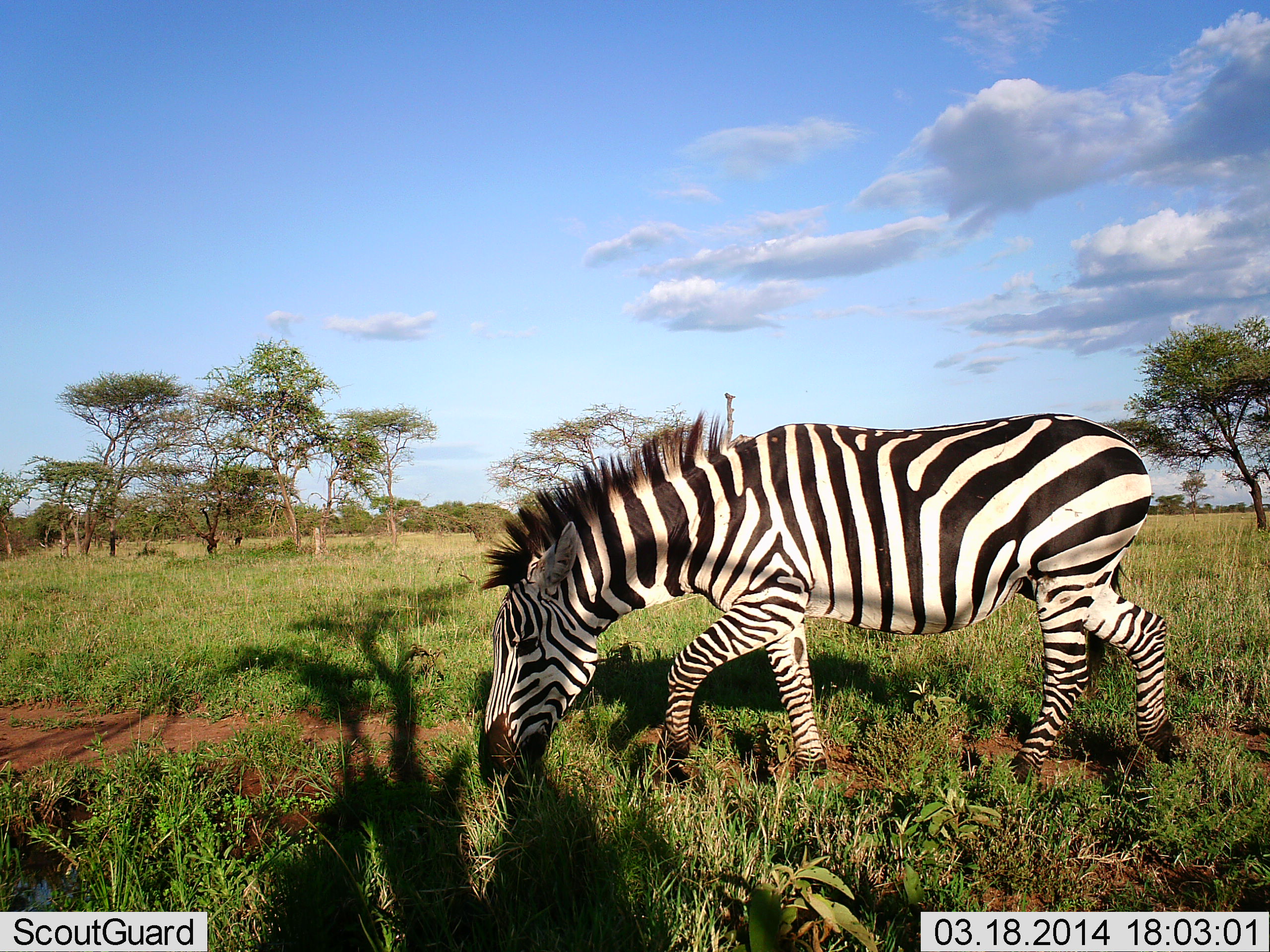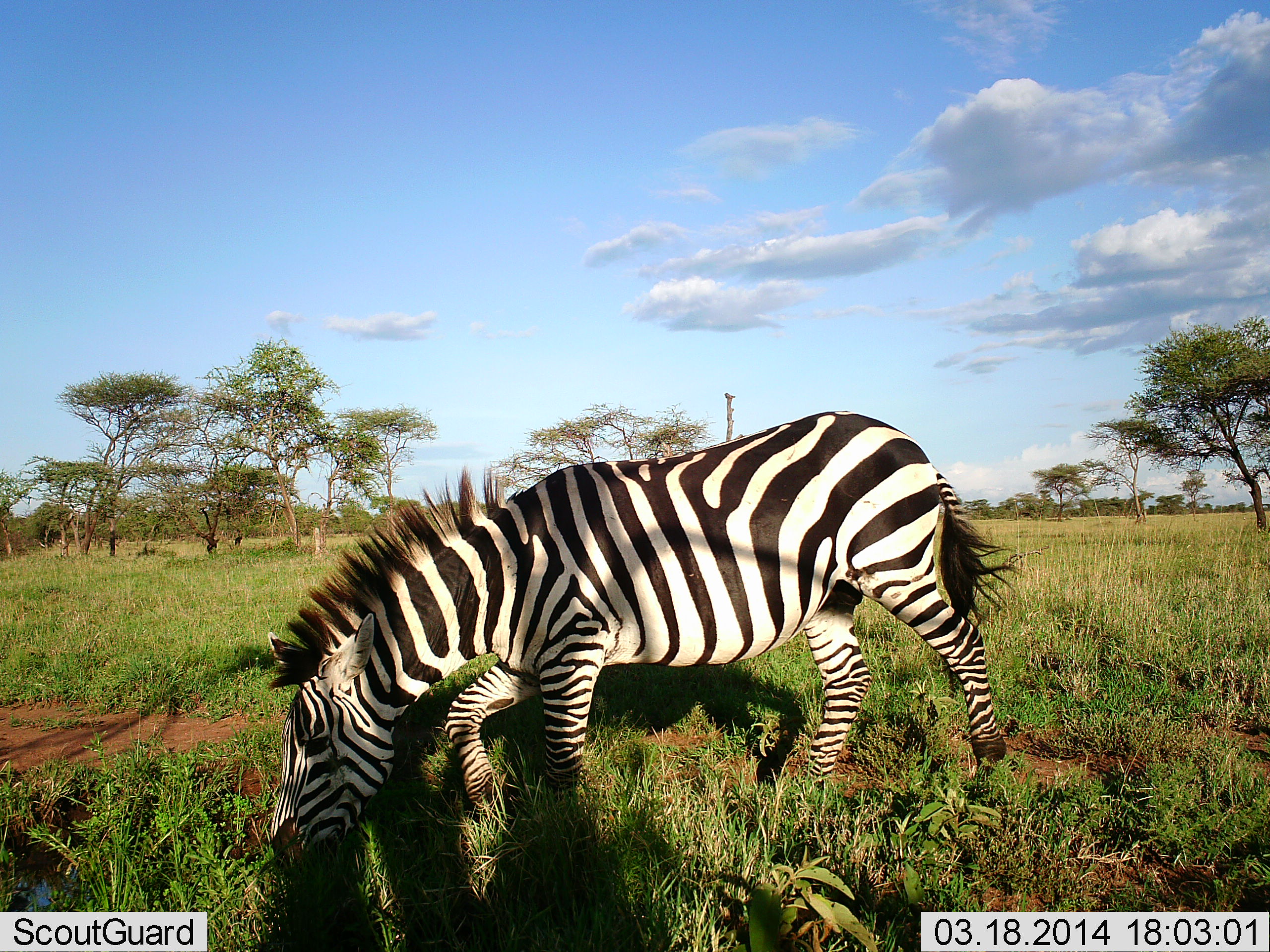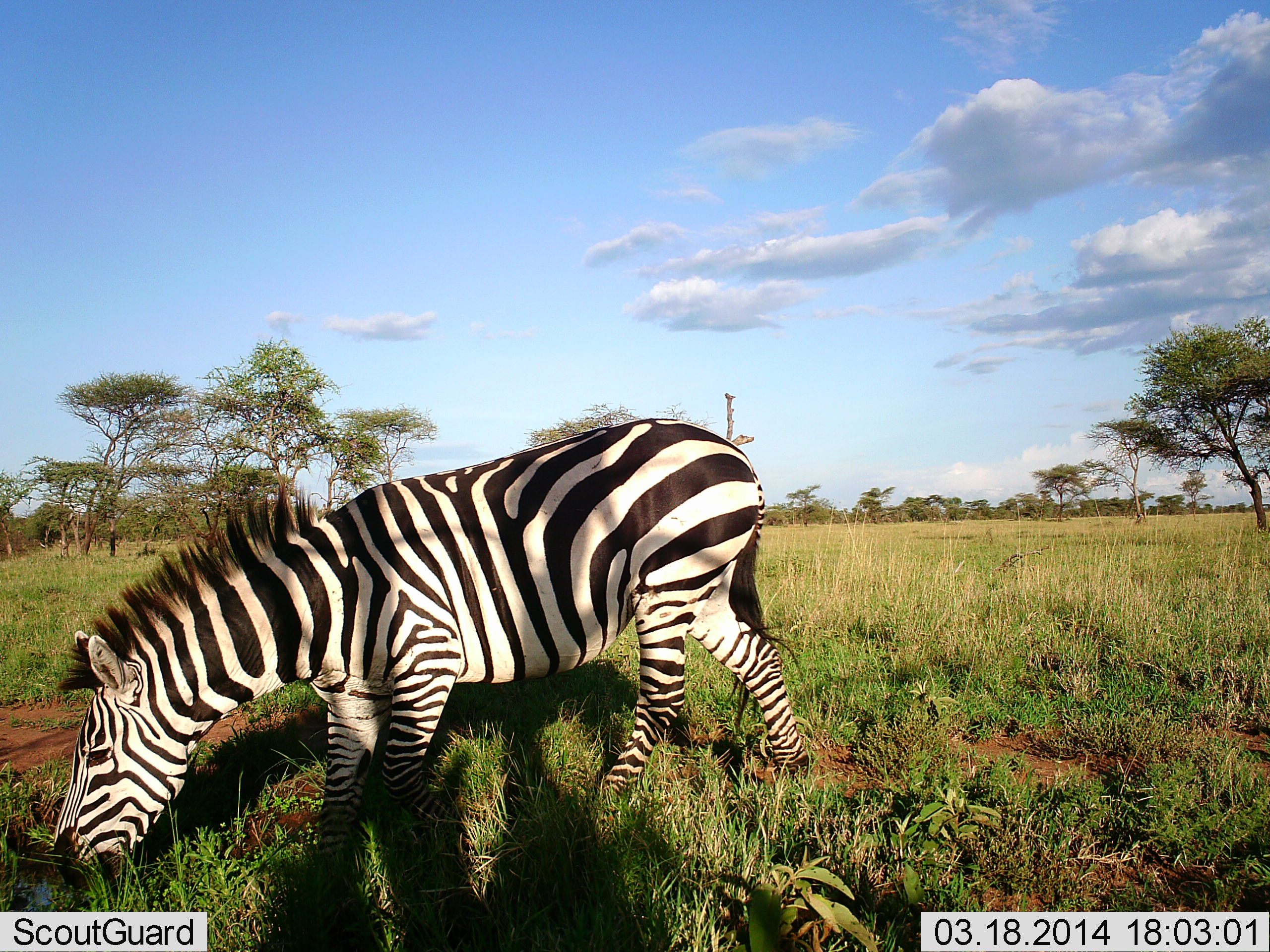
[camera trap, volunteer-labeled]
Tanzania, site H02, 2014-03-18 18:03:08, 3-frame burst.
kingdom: Animalia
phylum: Chordata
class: Mammalia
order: Perissodactyla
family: Equidae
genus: Equus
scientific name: Equus quagga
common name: plains zebra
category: zebra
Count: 1.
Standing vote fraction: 0%.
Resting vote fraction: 0%.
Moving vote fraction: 70%.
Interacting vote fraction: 0%.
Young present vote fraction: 0%.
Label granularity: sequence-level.